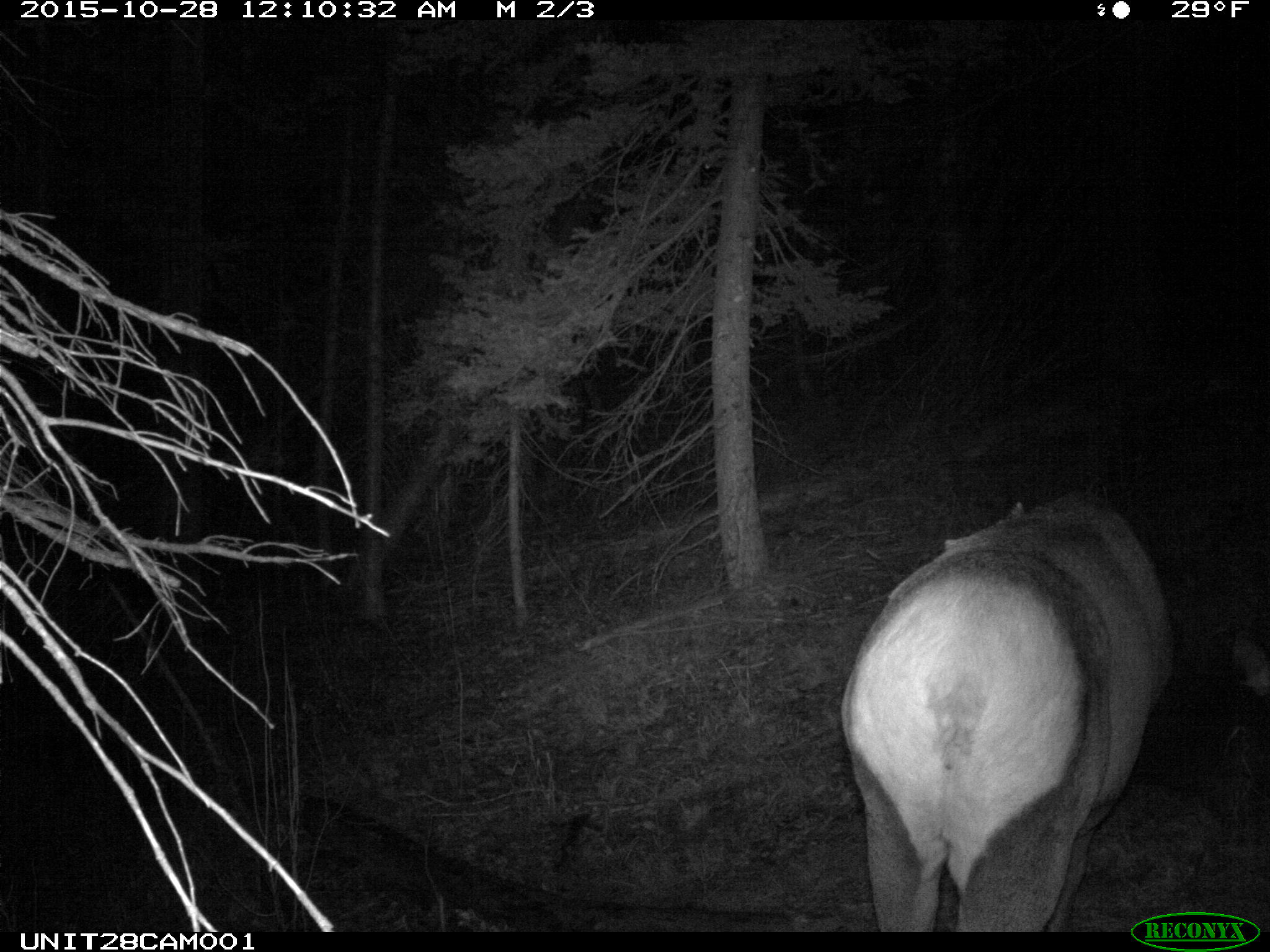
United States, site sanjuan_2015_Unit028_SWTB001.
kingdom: Animalia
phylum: Chordata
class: Mammalia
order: Artiodactyla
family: Cervidae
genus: Cervus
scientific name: Cervus elaphus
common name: red deer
Cervus elaphus (red deer).